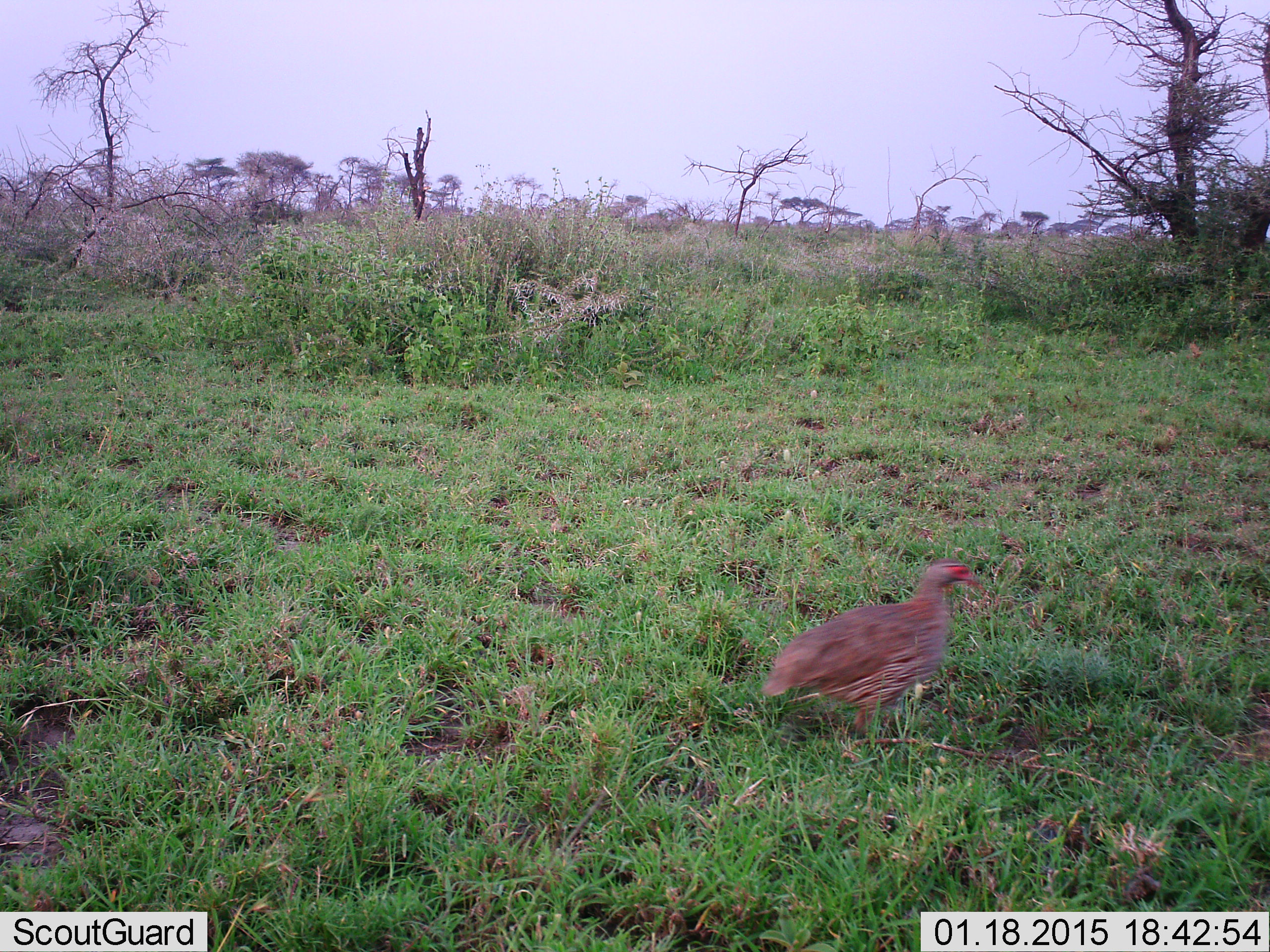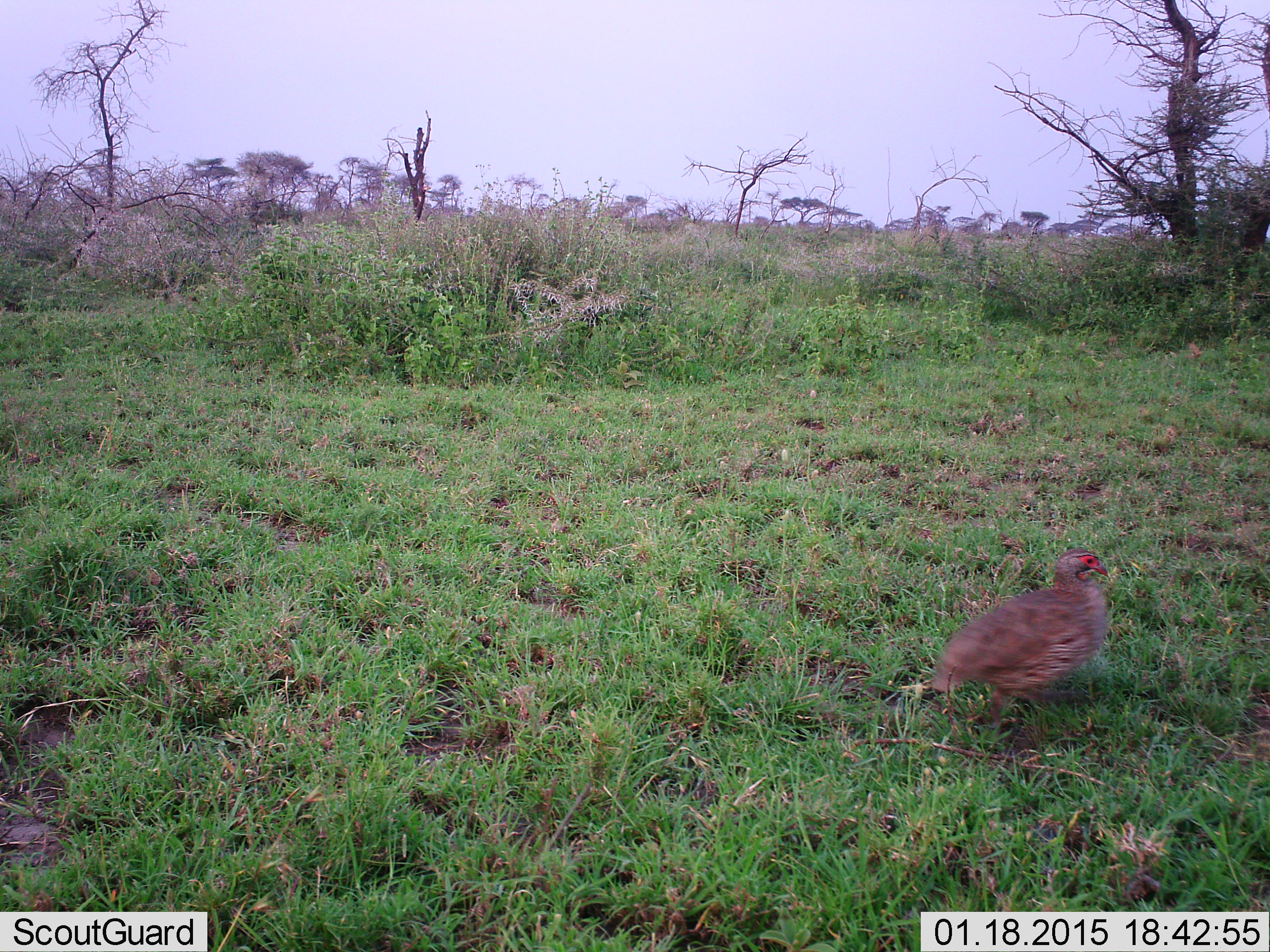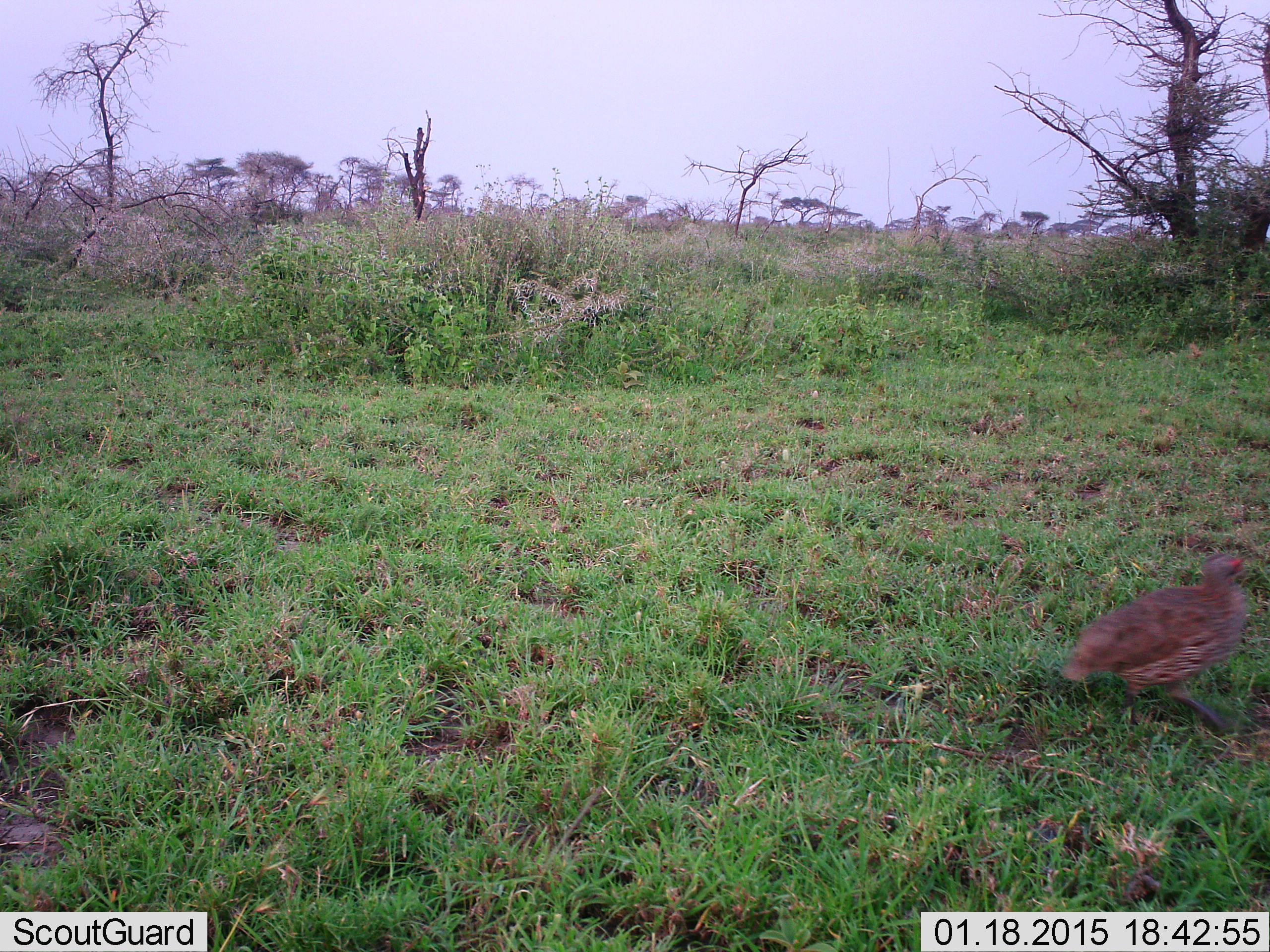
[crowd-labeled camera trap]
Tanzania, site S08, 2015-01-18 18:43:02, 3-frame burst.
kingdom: Animalia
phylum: Chordata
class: Aves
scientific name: Aves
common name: bird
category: otherbird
Otherbird (bird) (Aves), count 1. Behavior (volunteer vote fractions): standing 0%, resting 0%, moving 100%, interacting 0%. Young present (vote fraction): 0%. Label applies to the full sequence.